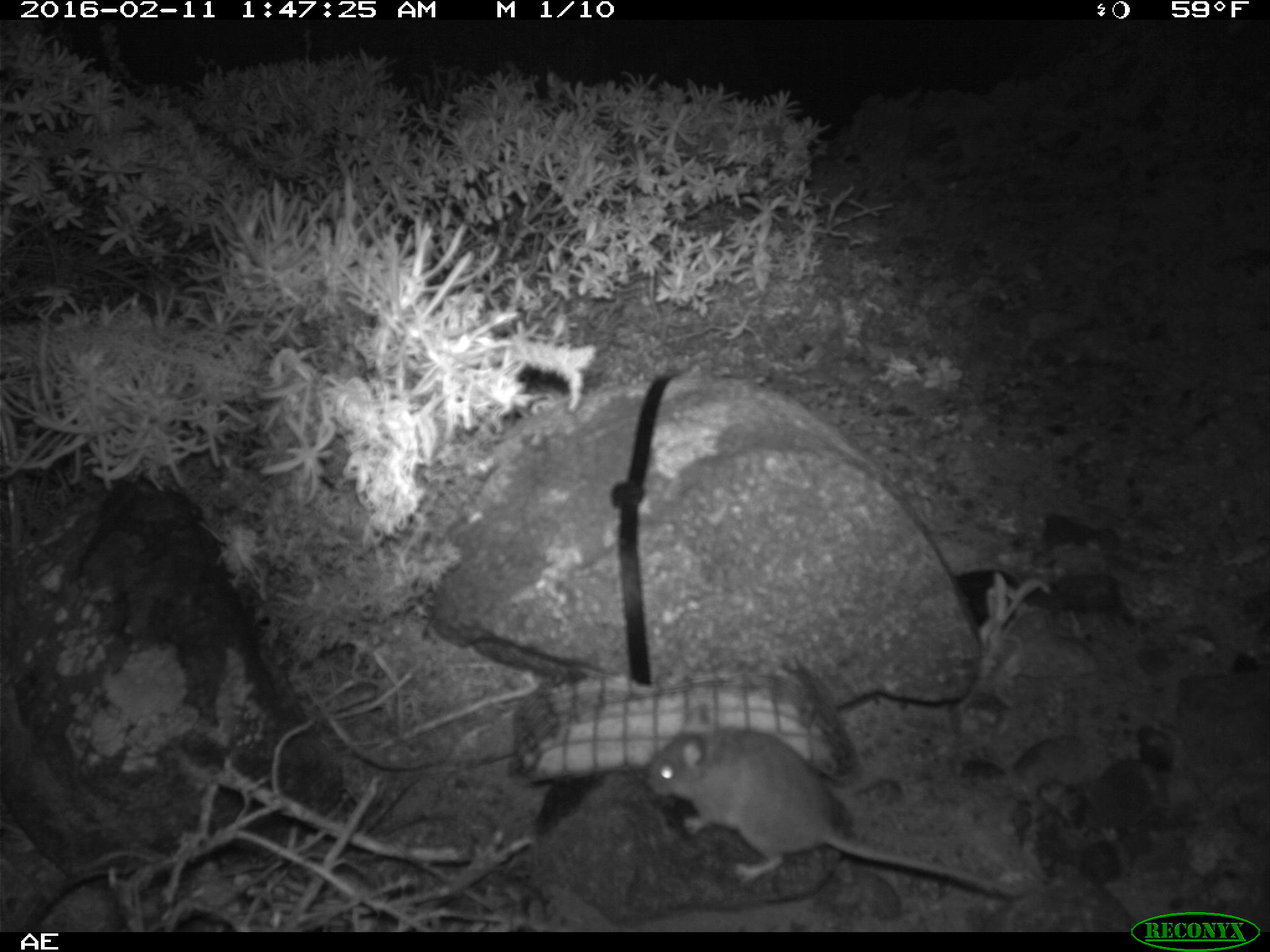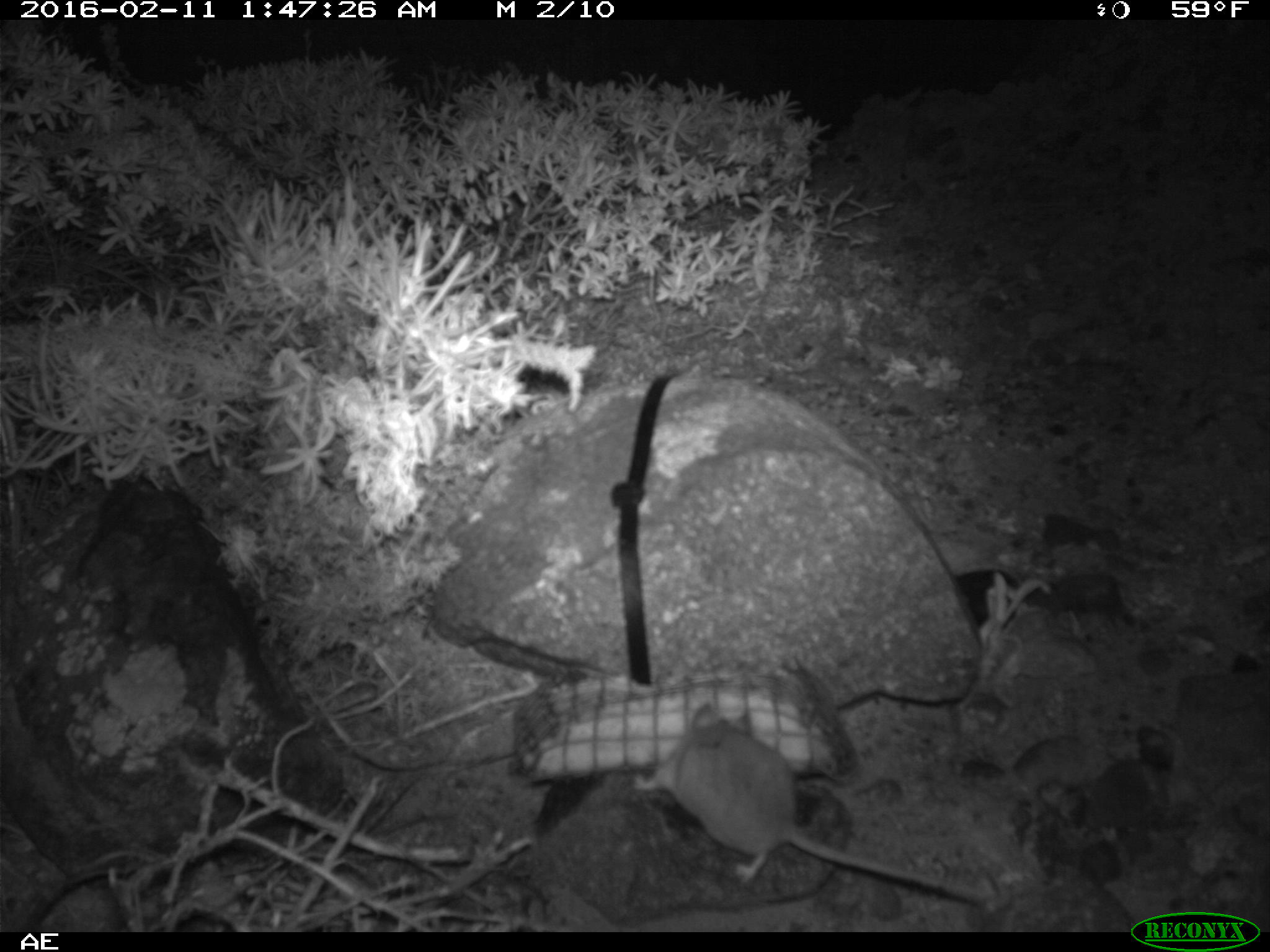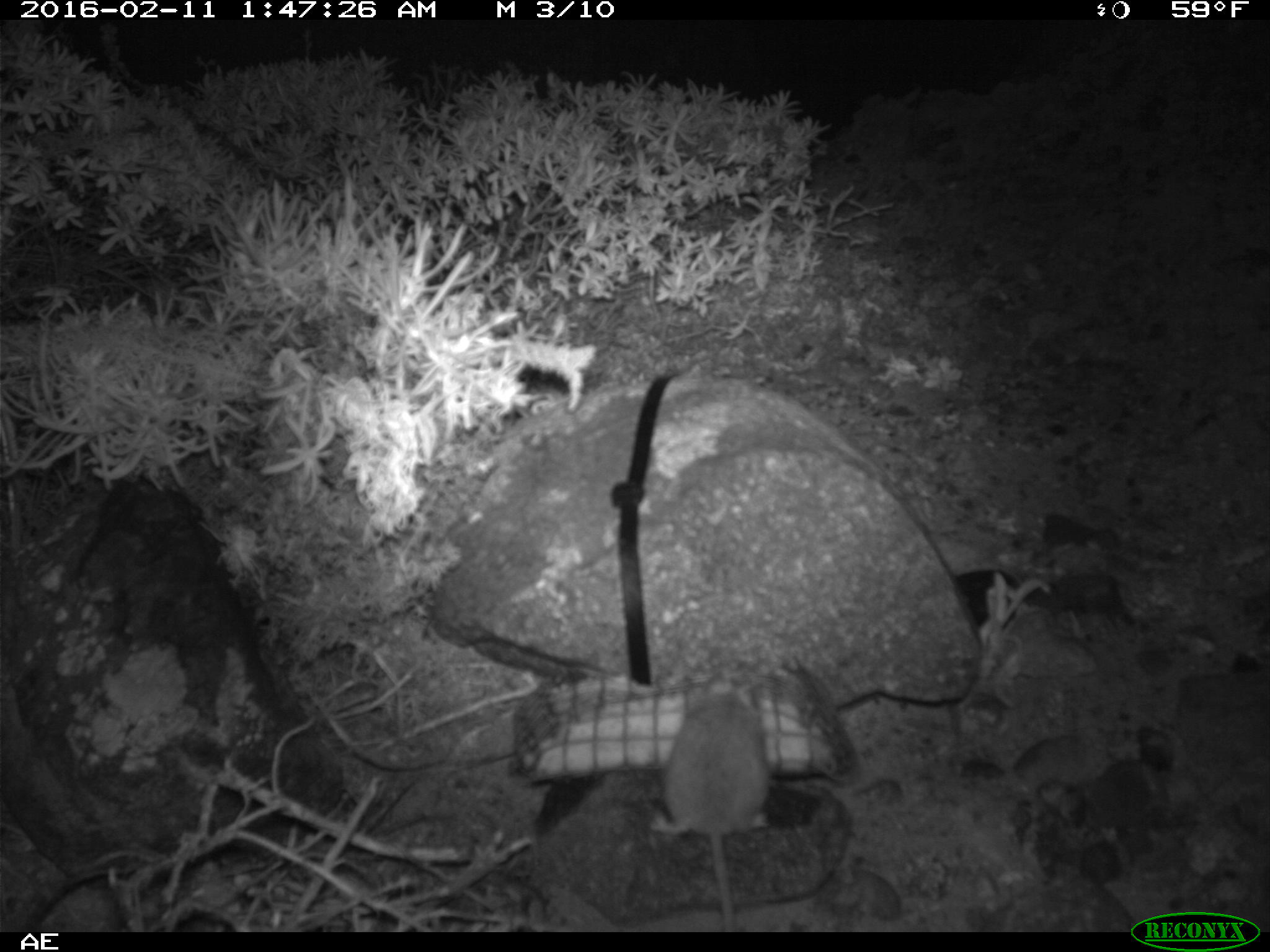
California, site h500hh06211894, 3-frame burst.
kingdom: Animalia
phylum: Chordata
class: Mammalia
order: Rodentia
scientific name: Rodentia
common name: rodent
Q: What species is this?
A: Rodent (Rodentia).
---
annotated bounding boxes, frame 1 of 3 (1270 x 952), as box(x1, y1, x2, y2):
rodent: box(642, 705, 1024, 902)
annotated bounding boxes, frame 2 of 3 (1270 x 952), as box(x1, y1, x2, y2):
rodent: box(628, 700, 992, 910)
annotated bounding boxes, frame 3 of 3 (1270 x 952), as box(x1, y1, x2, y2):
rodent: box(650, 673, 771, 929)